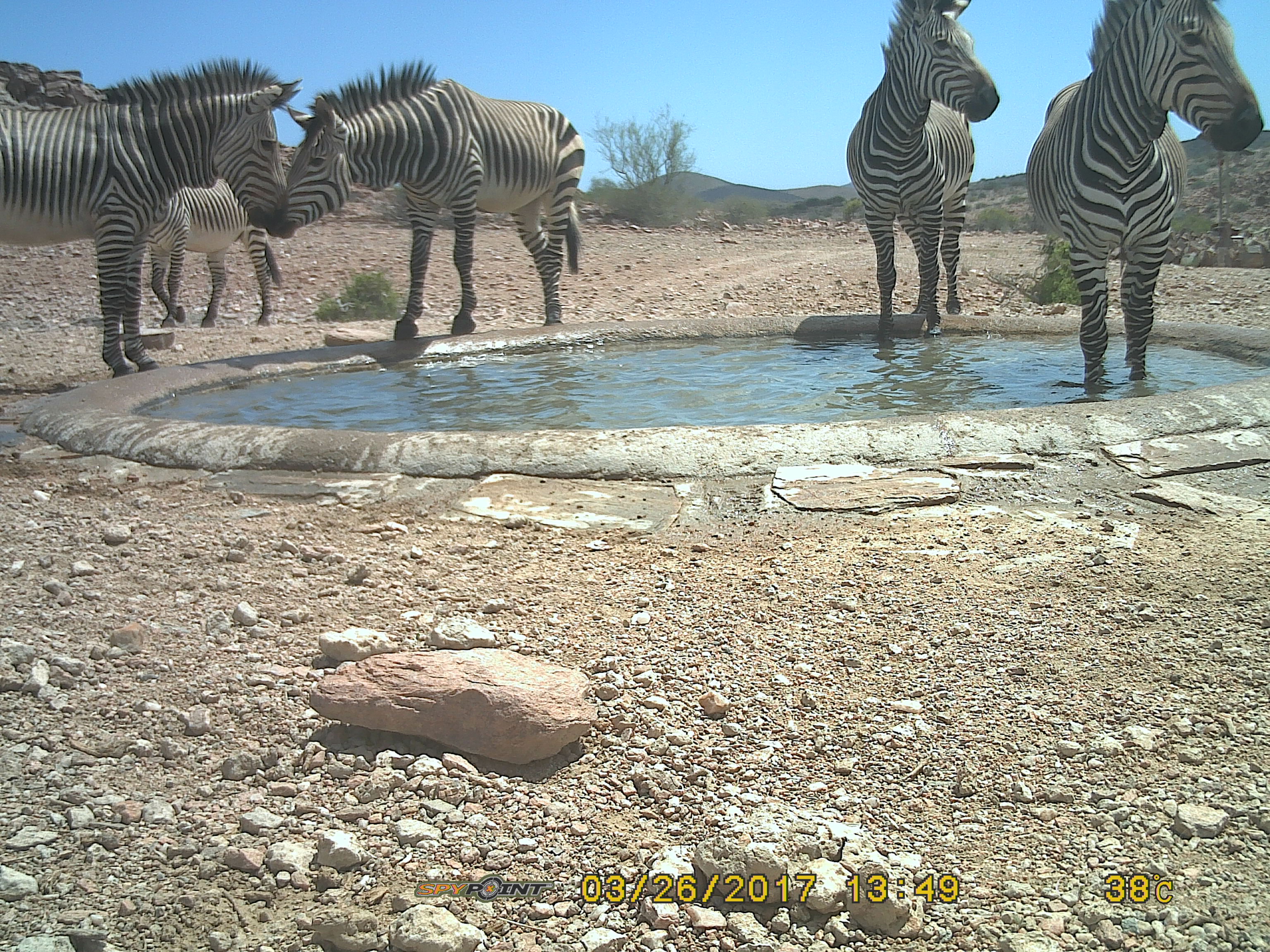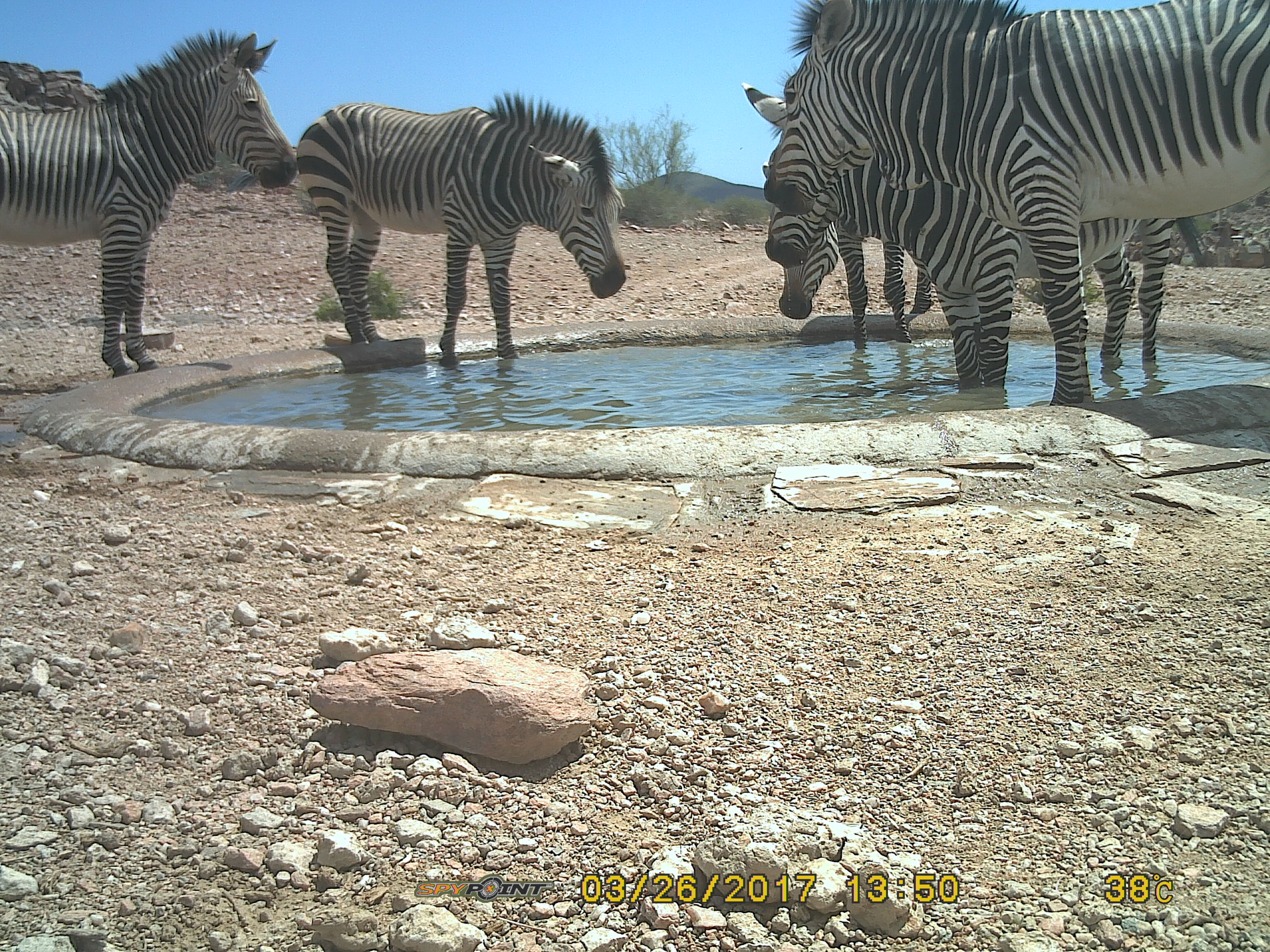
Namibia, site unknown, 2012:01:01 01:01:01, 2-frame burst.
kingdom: Animalia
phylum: Chordata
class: Mammalia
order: Perissodactyla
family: Equidae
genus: Equus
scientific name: Equus zebra hartmannae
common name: hartmann's mountain zebra